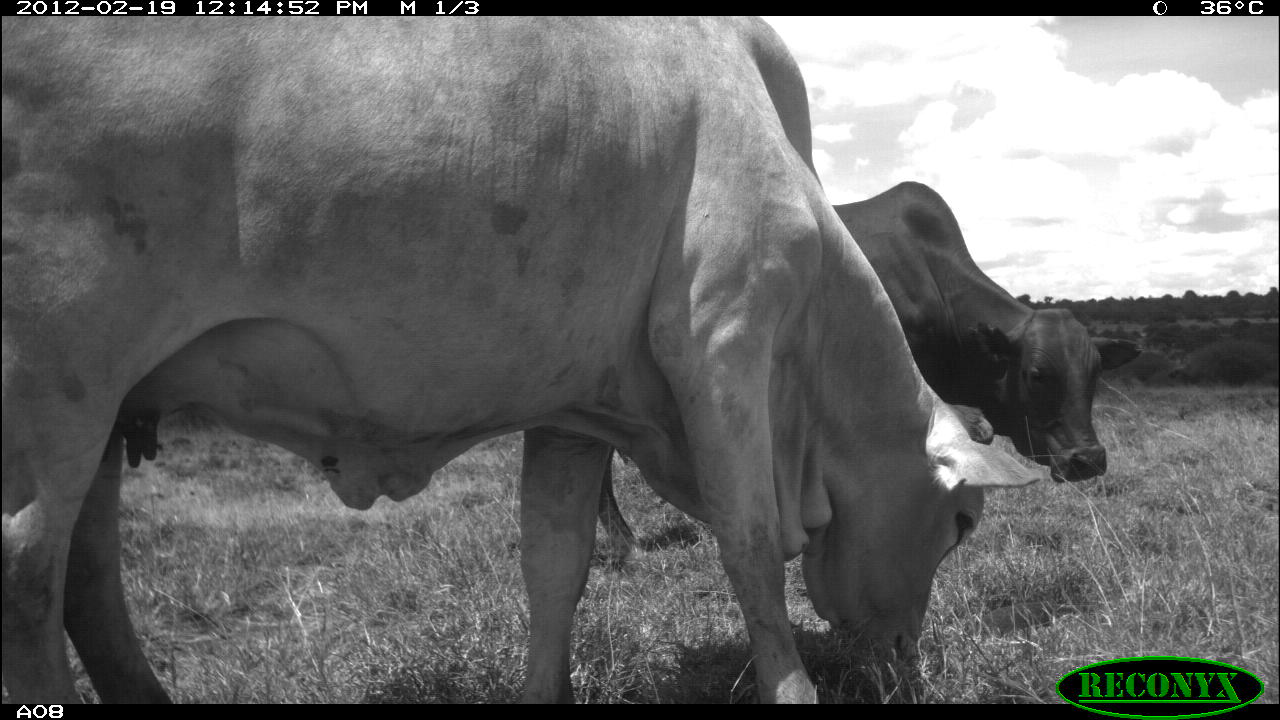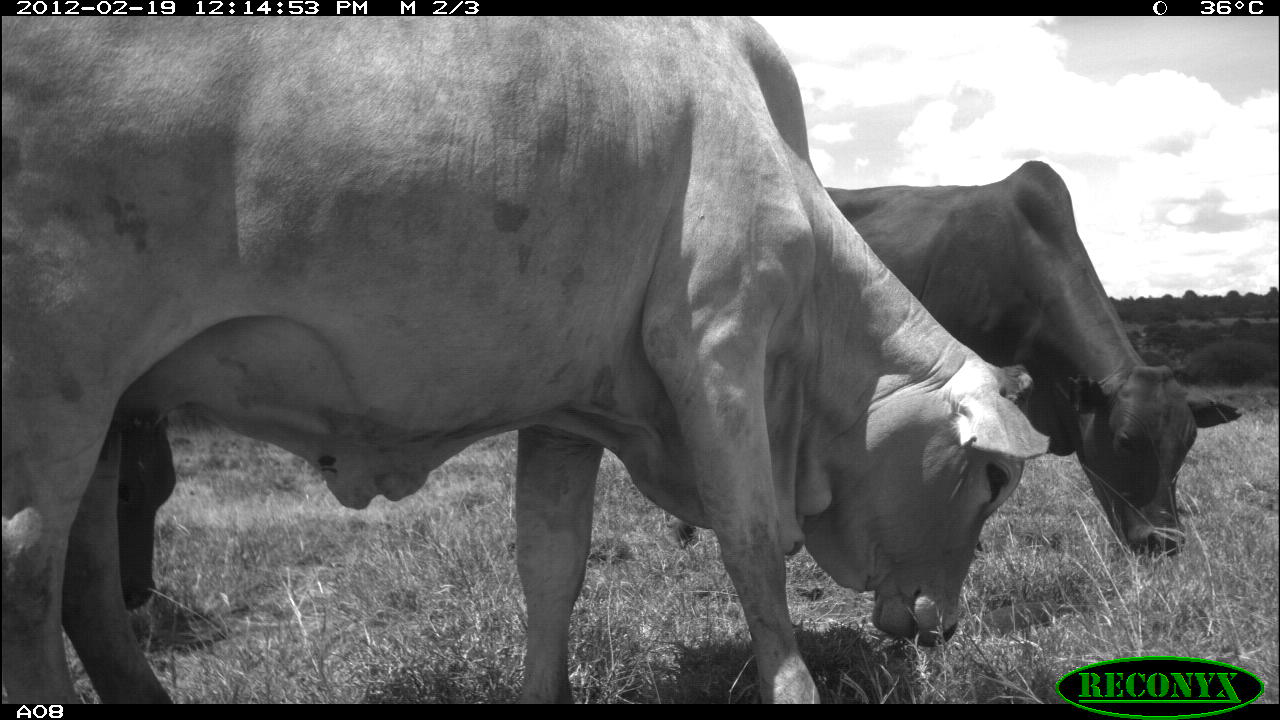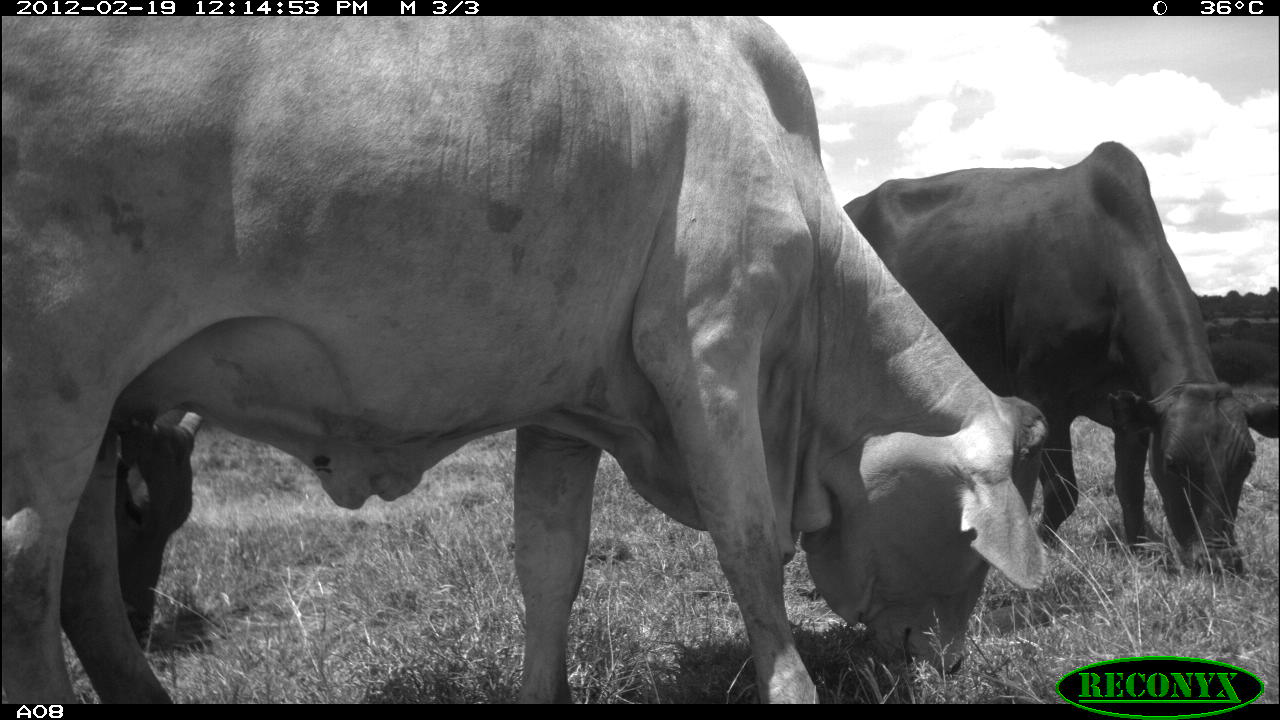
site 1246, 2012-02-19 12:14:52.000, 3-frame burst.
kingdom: Animalia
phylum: Chordata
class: Mammalia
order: Artiodactyla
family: Bovidae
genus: Bos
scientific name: Bos taurus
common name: domestic cattle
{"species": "Bos taurus (domestic cattle)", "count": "2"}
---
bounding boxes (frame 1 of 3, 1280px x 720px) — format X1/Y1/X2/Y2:
bos taurus: 0/15/1044/701; 599/180/1145/548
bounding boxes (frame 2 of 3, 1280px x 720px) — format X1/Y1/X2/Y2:
bos taurus: 0/16/1054/703; 665/158/1246/570